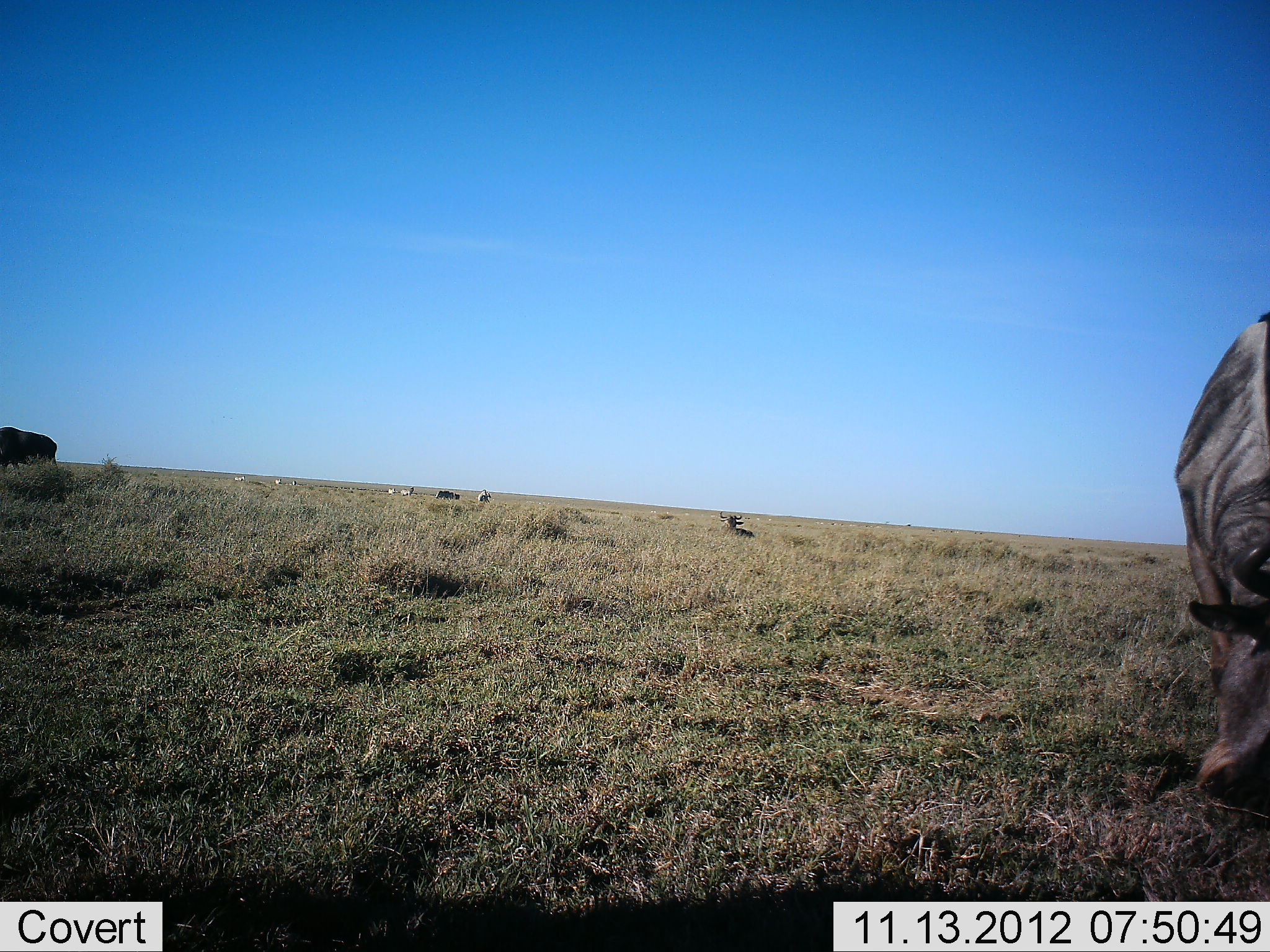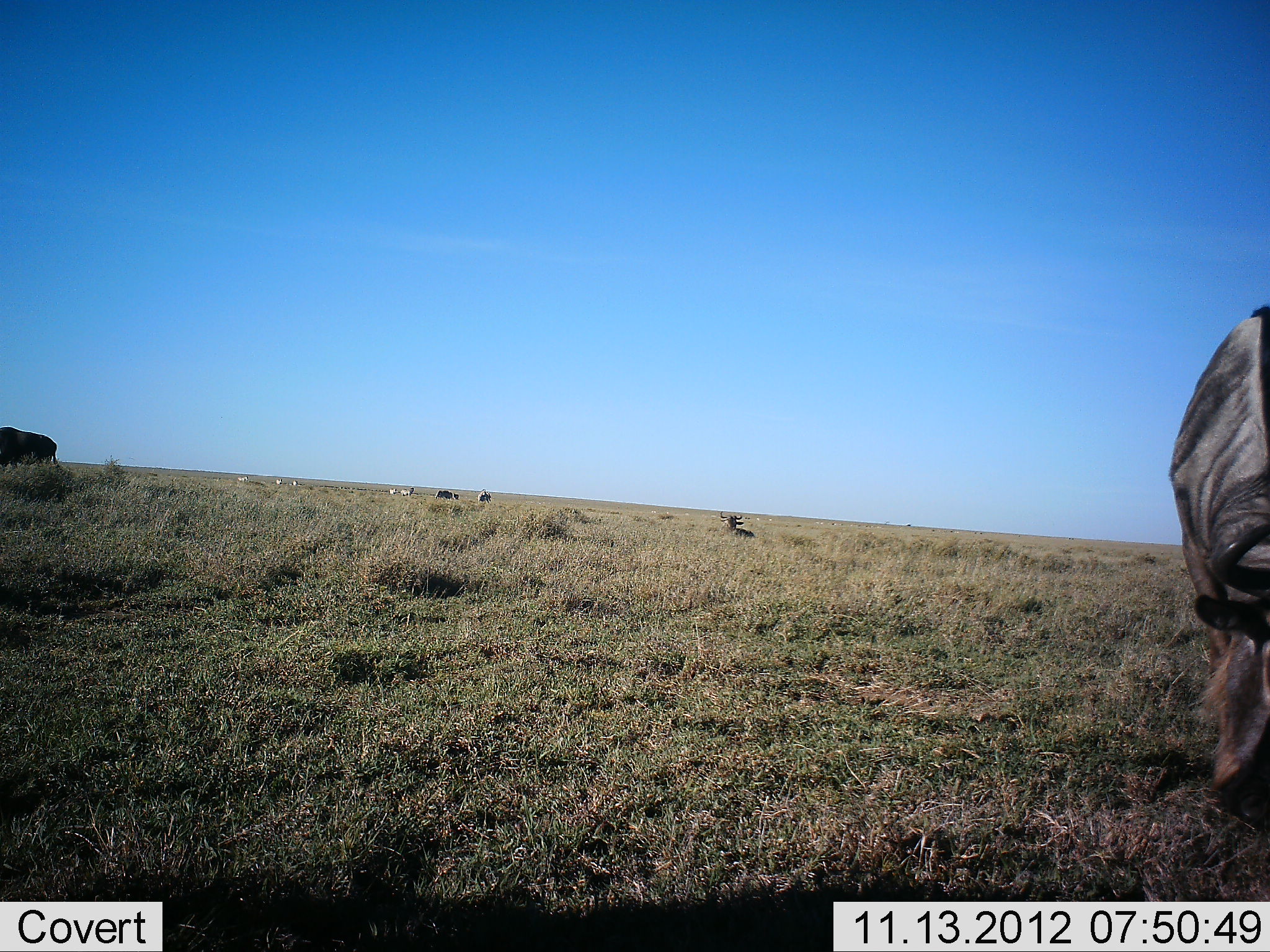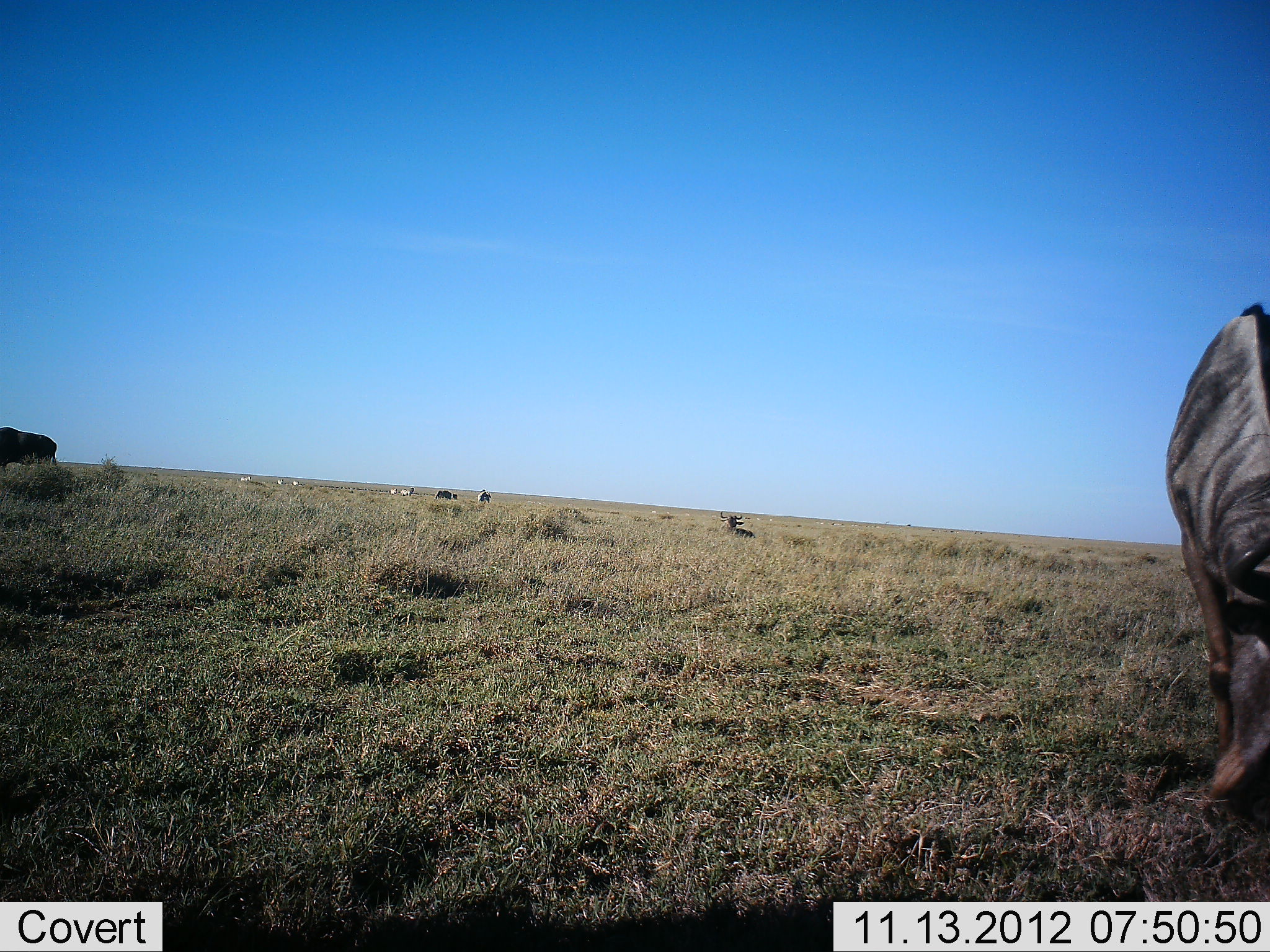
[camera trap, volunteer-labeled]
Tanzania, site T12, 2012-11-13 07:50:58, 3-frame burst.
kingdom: Animalia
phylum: Chordata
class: Mammalia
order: Artiodactyla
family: Bovidae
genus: Connochaetes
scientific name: Connochaetes taurinus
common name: blue wildebeest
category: wildebeest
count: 4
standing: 38%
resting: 46%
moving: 15%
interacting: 8%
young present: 0%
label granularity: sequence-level